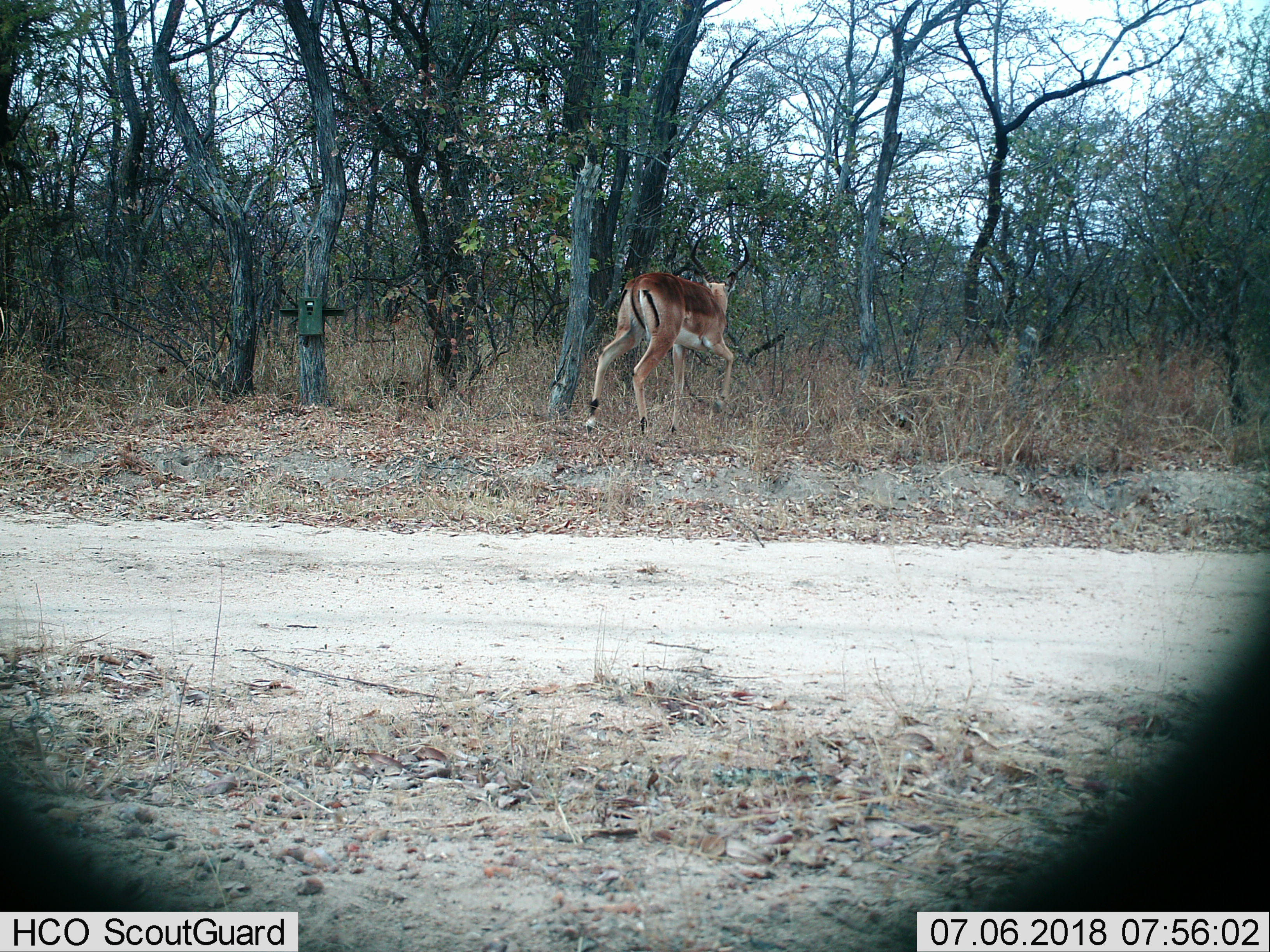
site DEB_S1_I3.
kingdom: Animalia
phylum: Chordata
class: Mammalia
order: Artiodactyla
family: Bovidae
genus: Aepyceros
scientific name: Aepyceros melampus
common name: impala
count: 1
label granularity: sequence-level